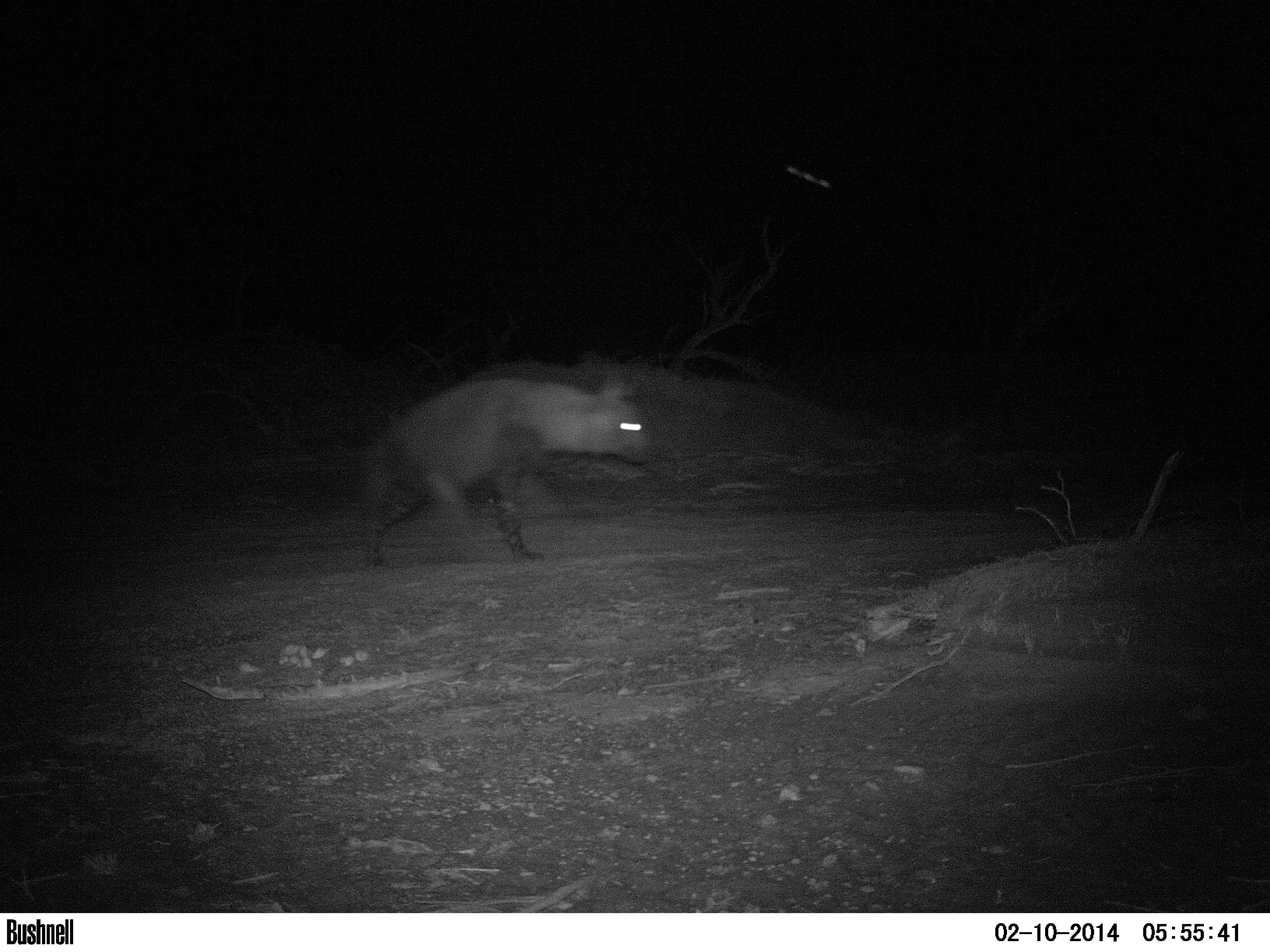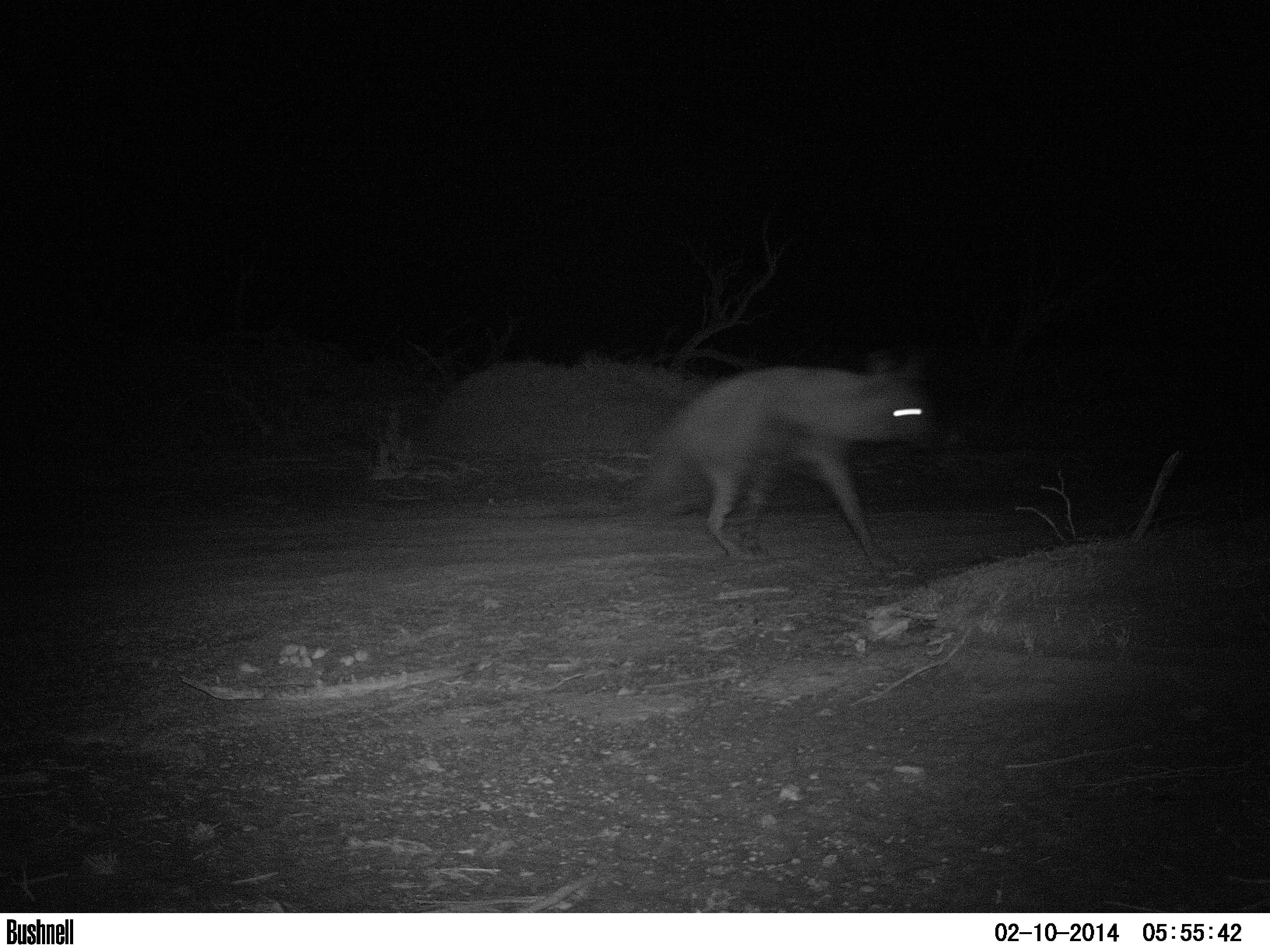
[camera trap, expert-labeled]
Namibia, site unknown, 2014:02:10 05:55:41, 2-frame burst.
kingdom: Animalia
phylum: Chordata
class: Mammalia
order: Carnivora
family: Hyaenidae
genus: Parahyaena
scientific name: Parahyaena brunnea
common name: brown hyena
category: hyaena brunnea